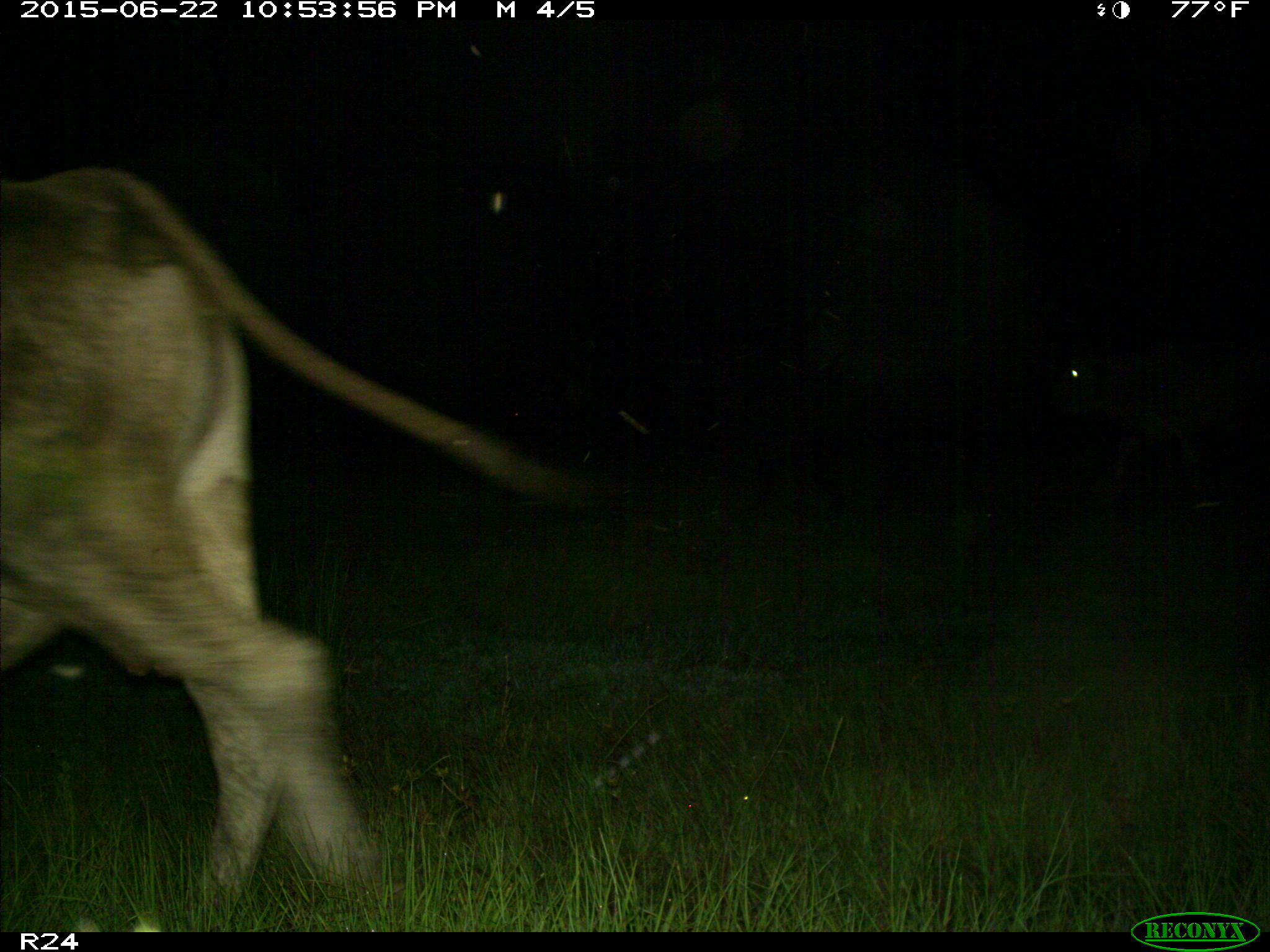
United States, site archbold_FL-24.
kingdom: Animalia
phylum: Chordata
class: Mammalia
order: Artiodactyla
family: Bovidae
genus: Bos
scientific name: Bos taurus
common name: domestic cow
Bos taurus (domestic cow).